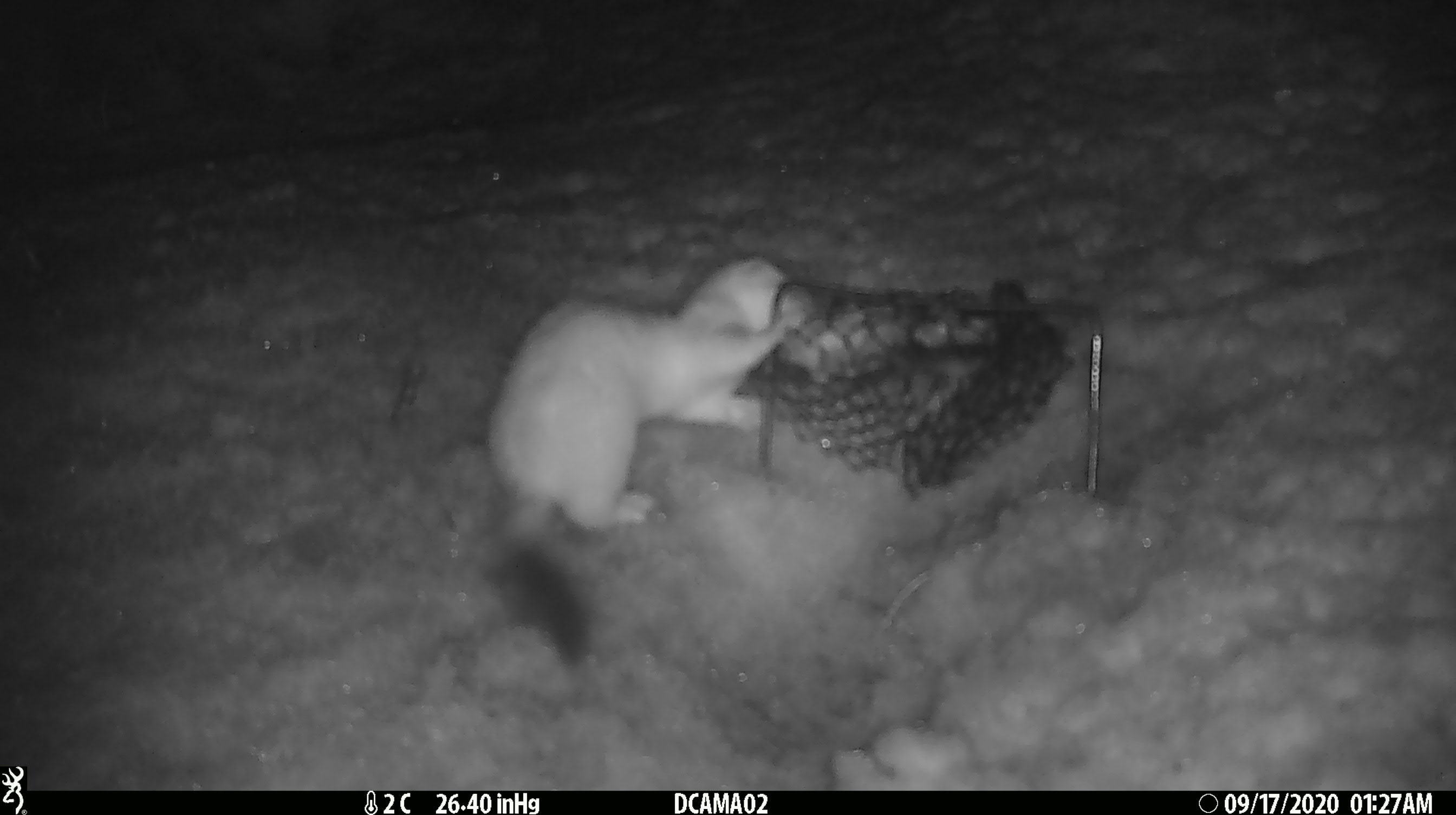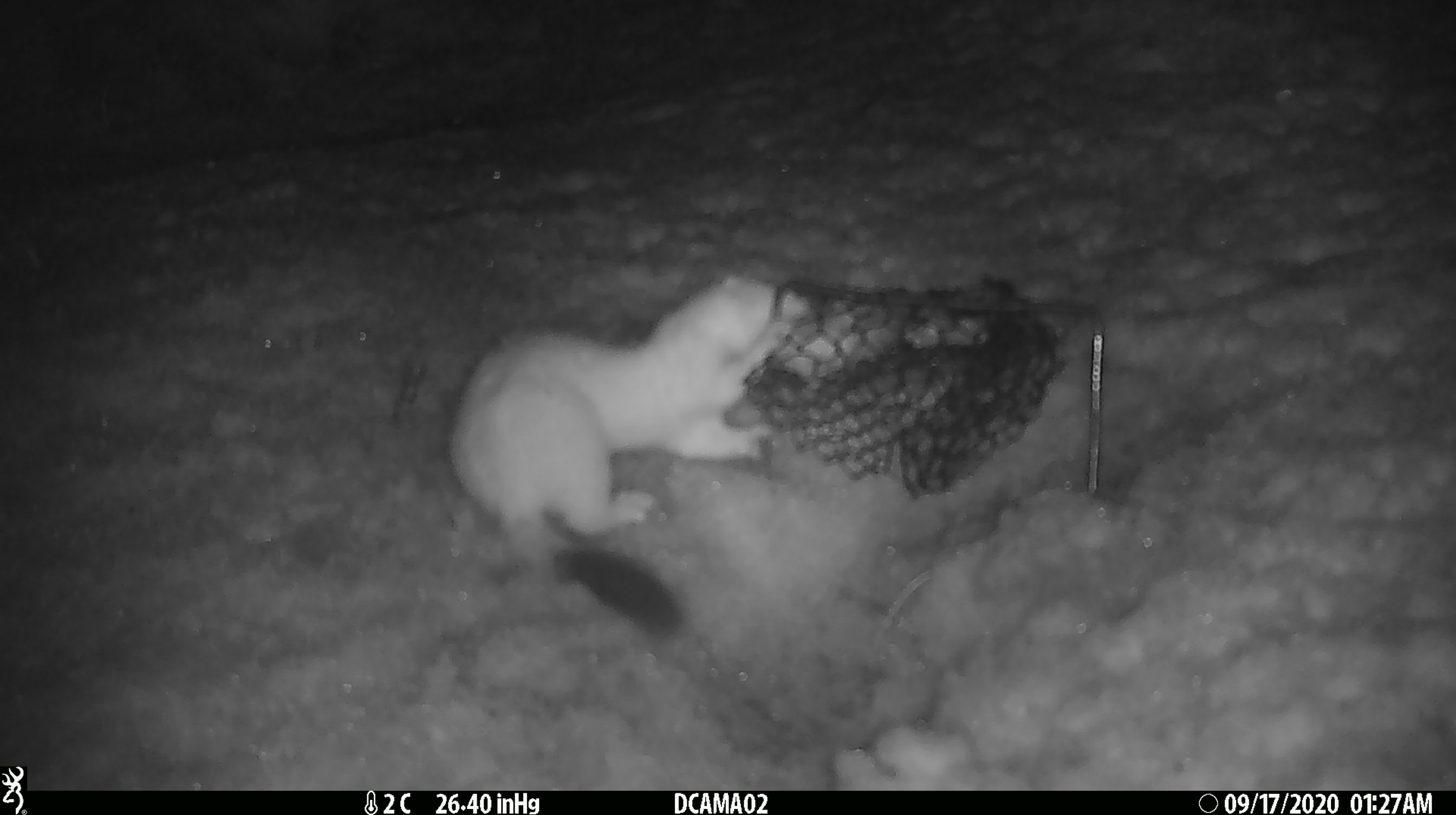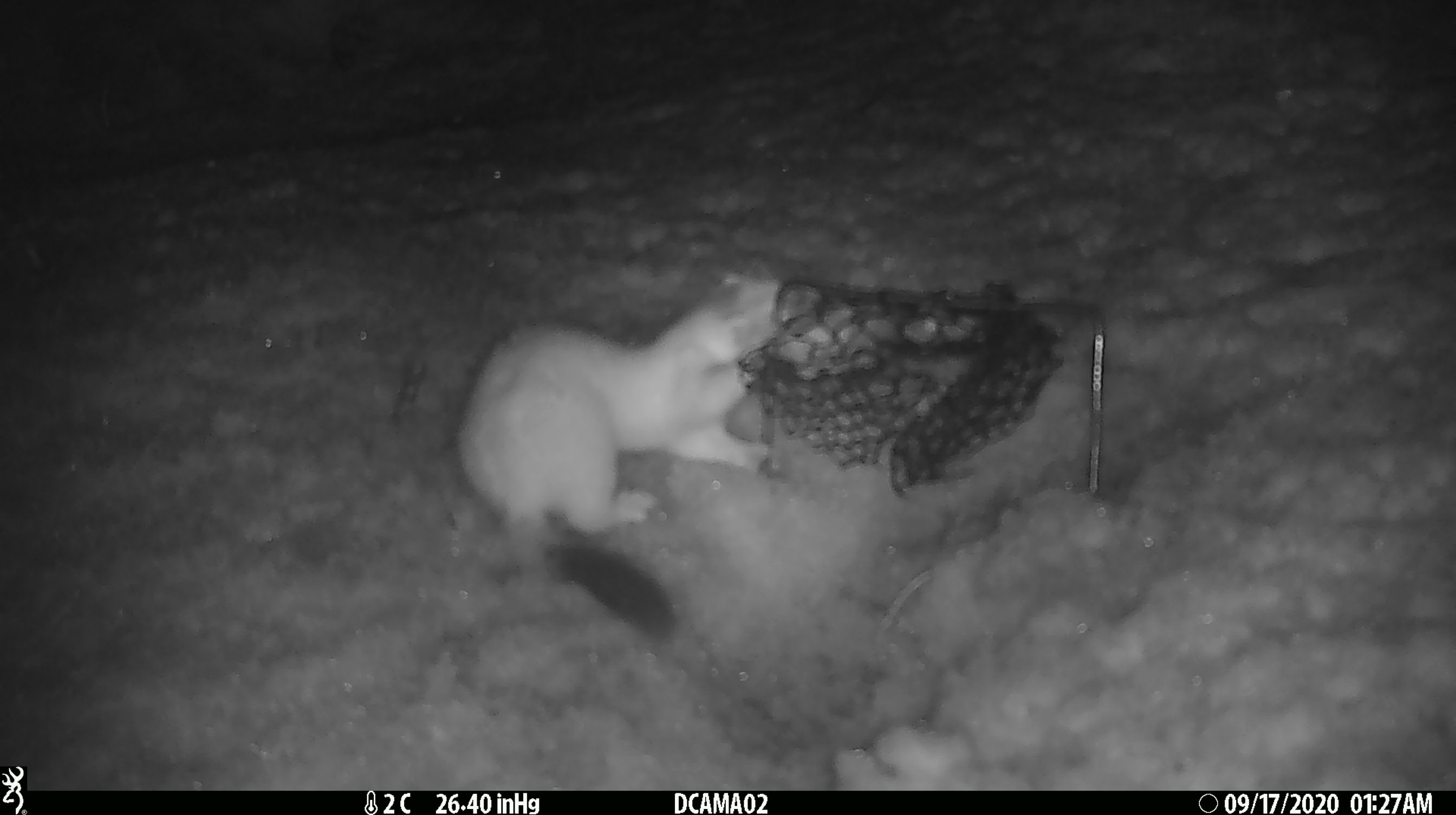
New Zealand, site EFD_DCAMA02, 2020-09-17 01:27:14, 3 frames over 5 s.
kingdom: Animalia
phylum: Chordata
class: Mammalia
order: Carnivora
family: Mustelidae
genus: Mustela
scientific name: Mustela erminea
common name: stoat